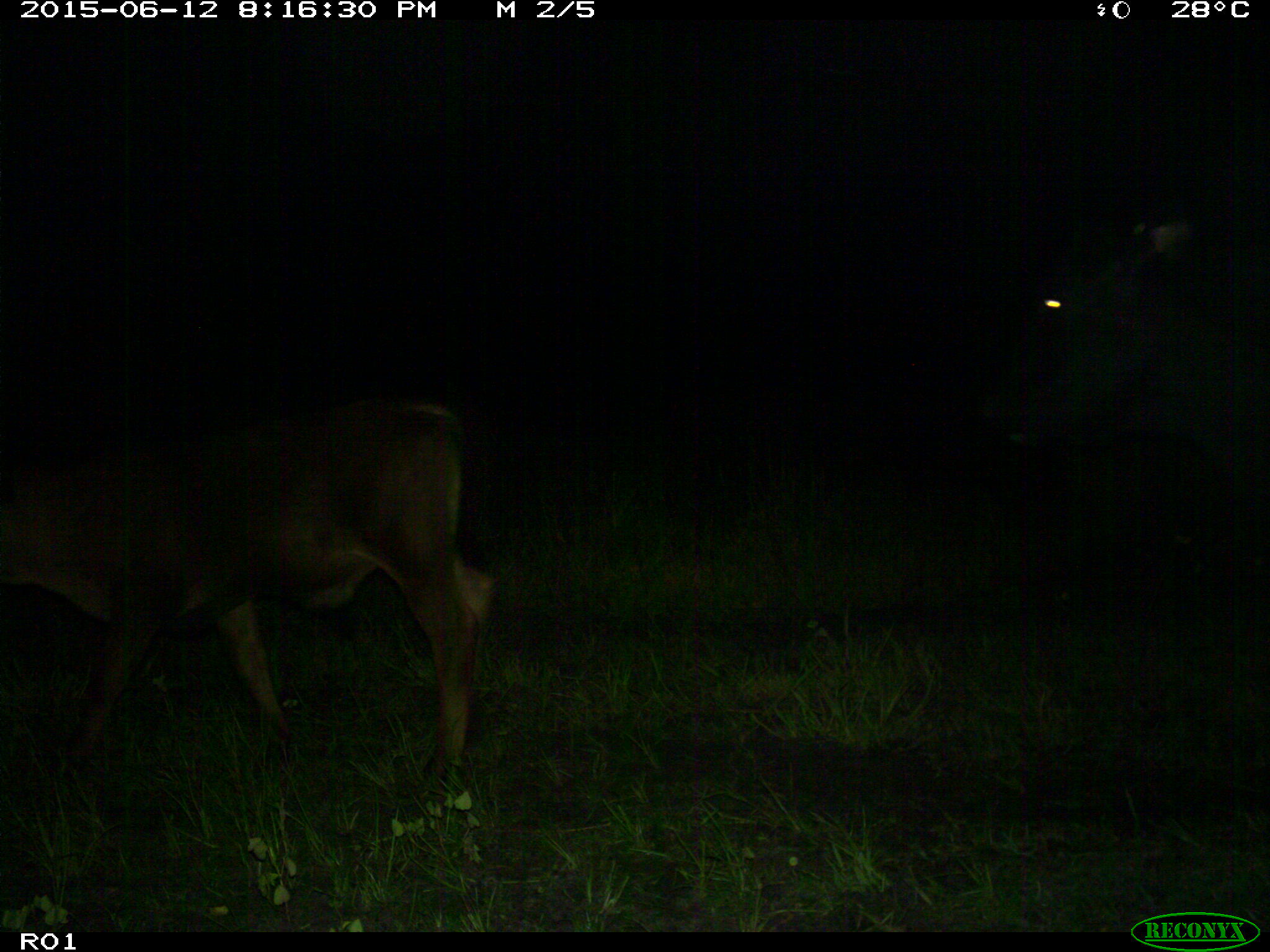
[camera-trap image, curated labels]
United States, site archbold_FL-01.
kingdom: Animalia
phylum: Chordata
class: Mammalia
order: Artiodactyla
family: Bovidae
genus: Bos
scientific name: Bos taurus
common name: domestic cow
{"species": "Bos taurus (domestic cow)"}